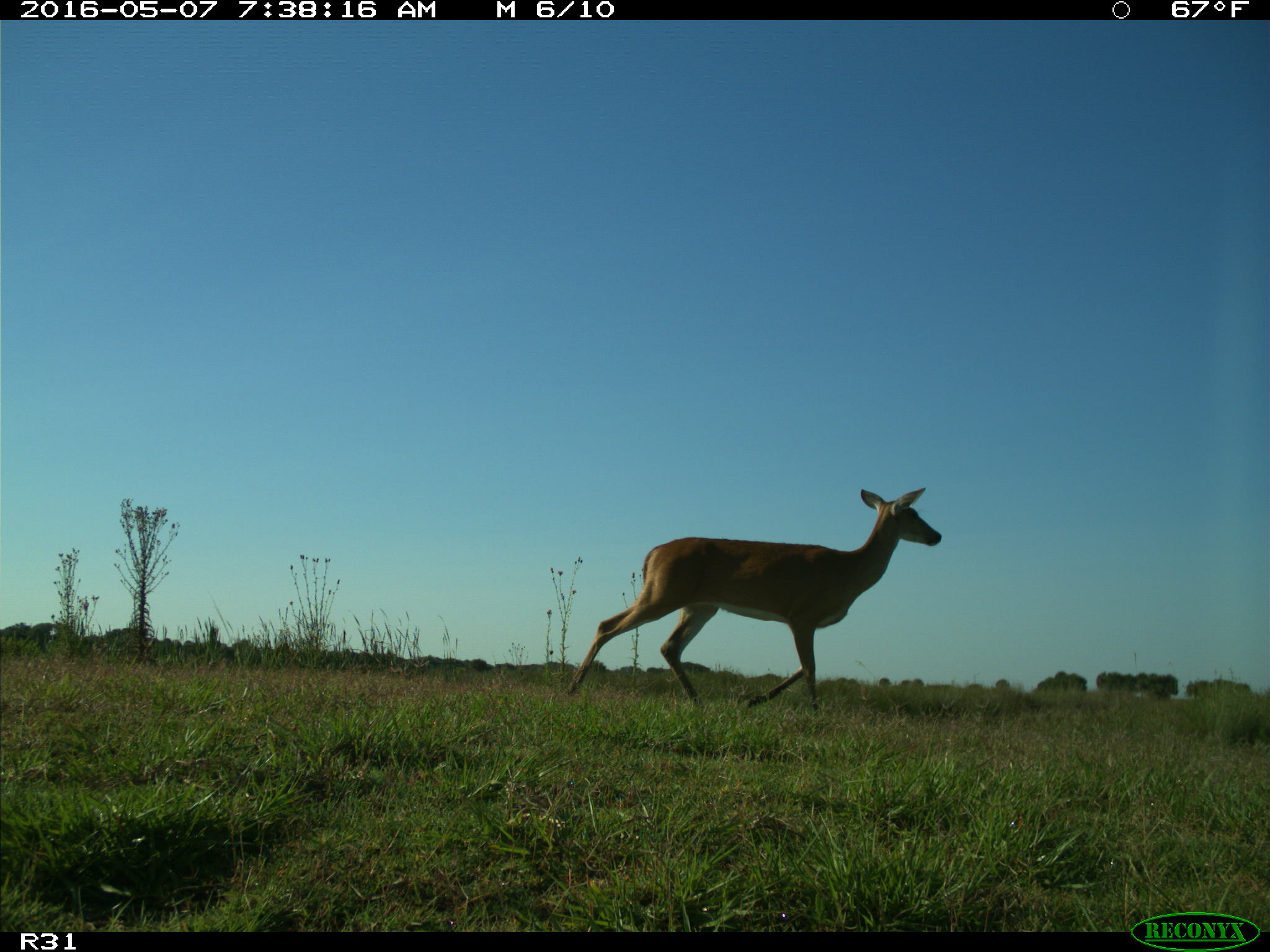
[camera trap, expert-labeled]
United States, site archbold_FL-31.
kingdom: Animalia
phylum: Chordata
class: Mammalia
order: Artiodactyla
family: Cervidae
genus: Odocoileus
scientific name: Odocoileus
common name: deer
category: unidentified deer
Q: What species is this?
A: Unidentified deer (deer) (Odocoileus).